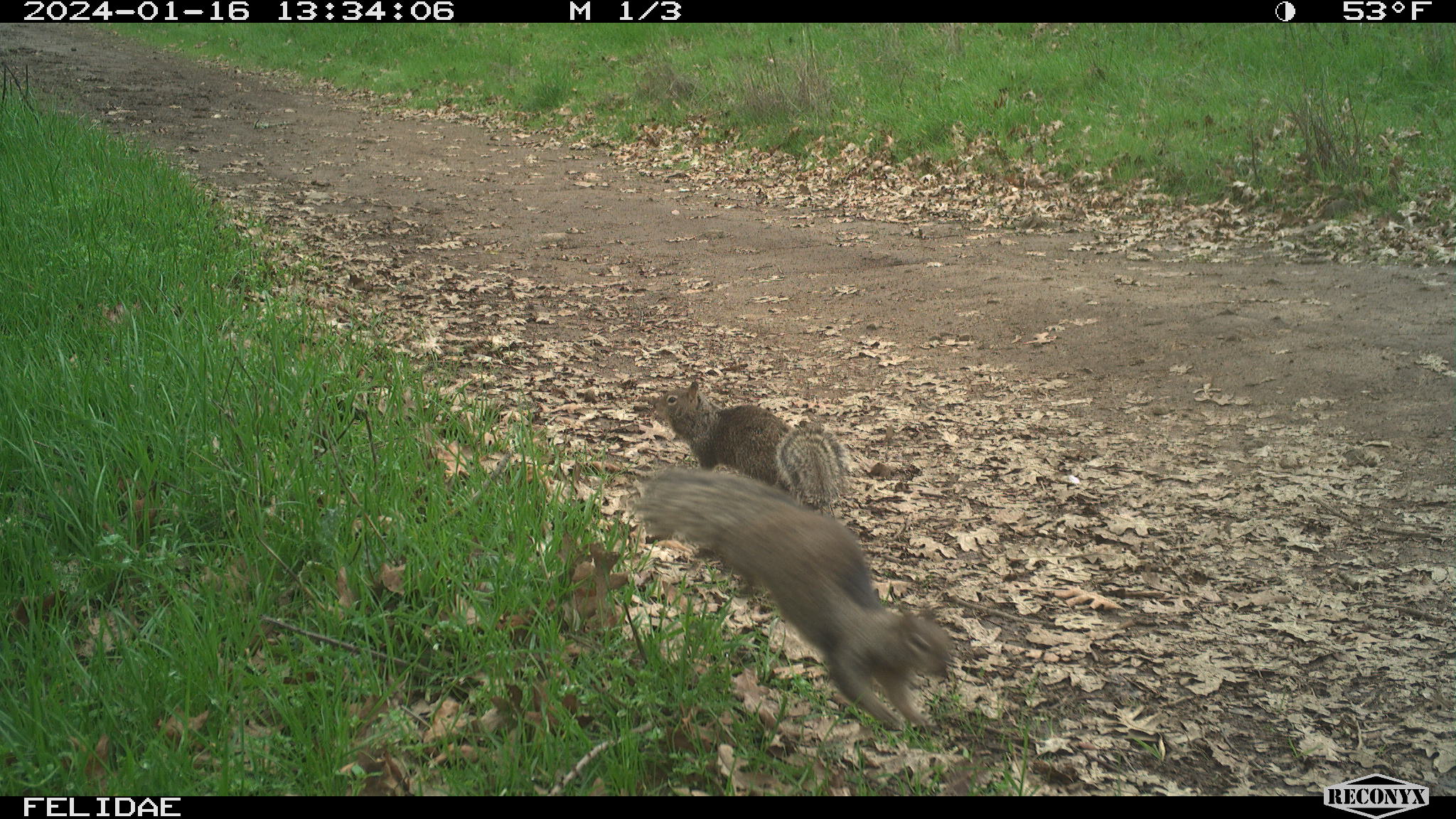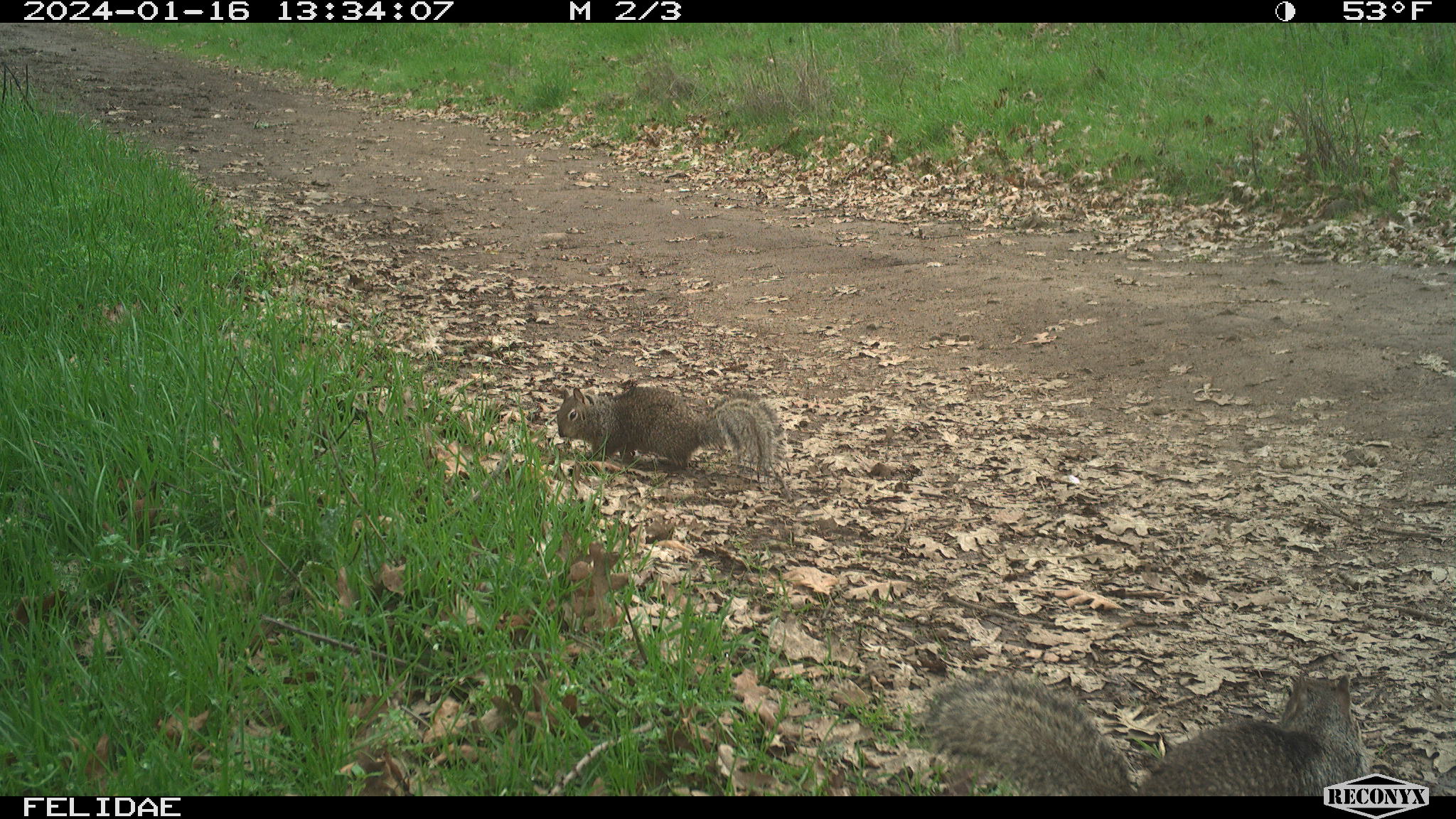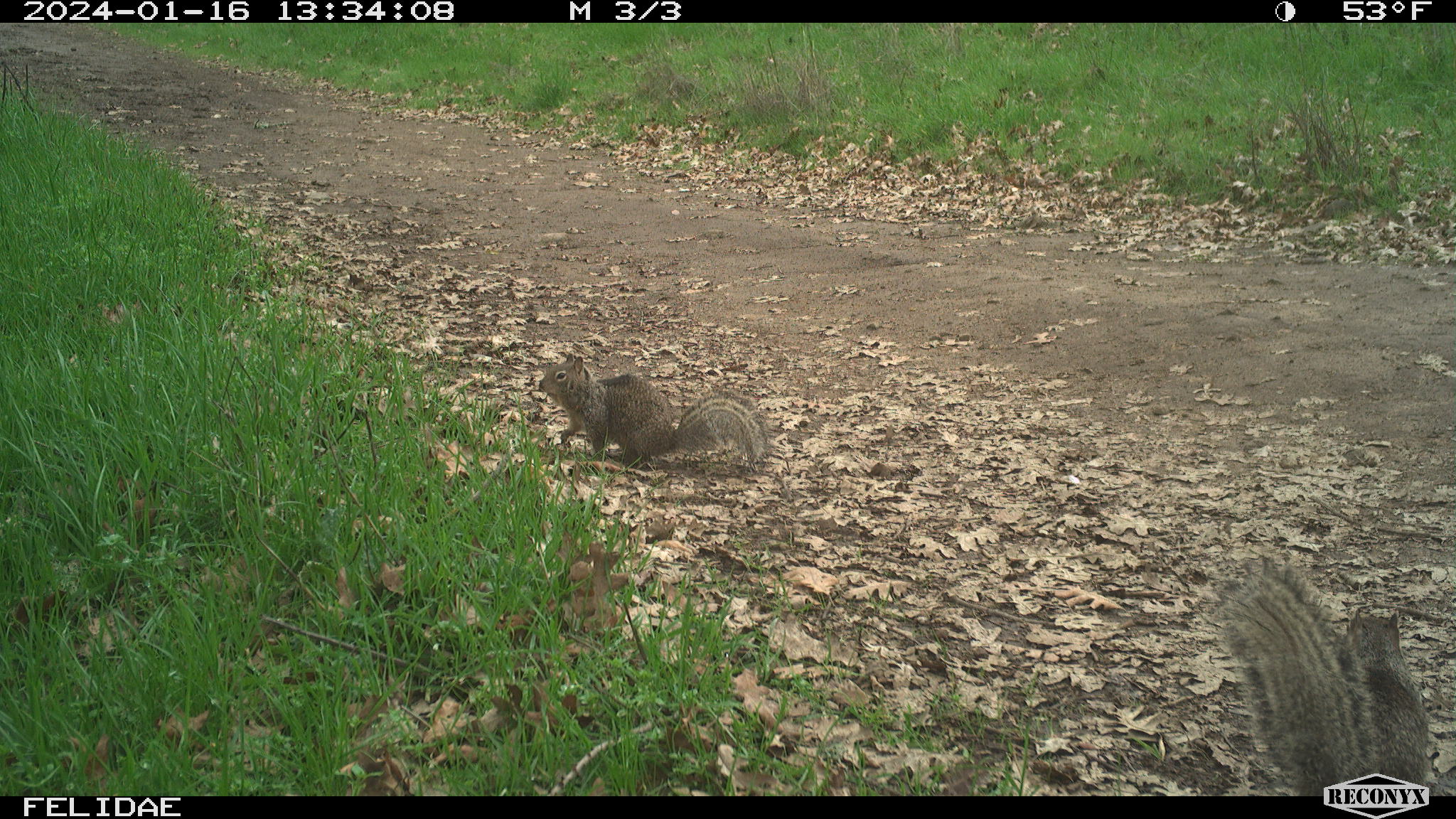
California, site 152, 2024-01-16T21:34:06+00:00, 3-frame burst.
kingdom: Animalia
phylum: Chordata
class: Mammalia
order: Rodentia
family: Sciuridae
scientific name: Sciuridae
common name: squirrel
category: unknown squirrel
Unknown squirrel (squirrel) (Sciuridae).